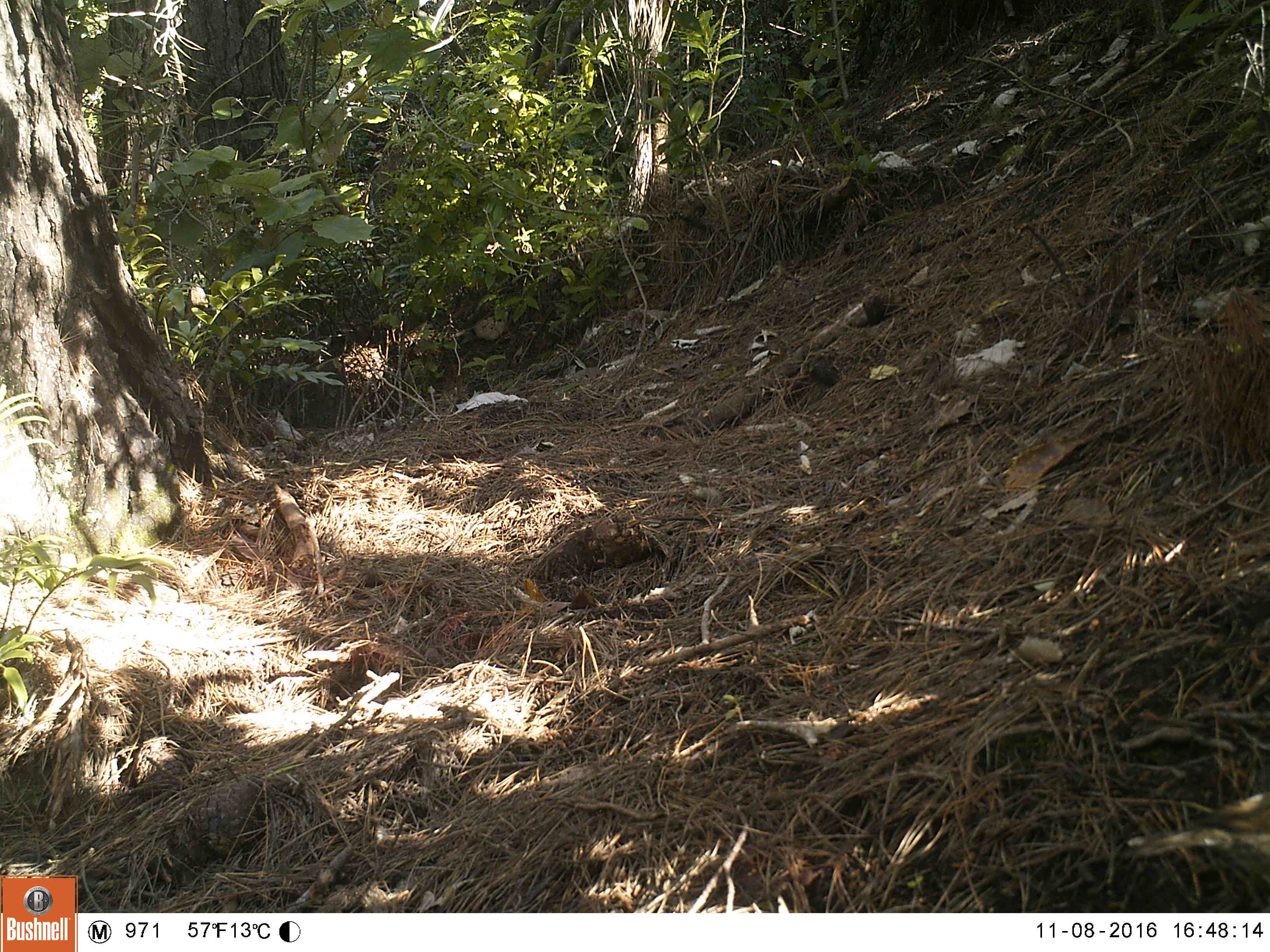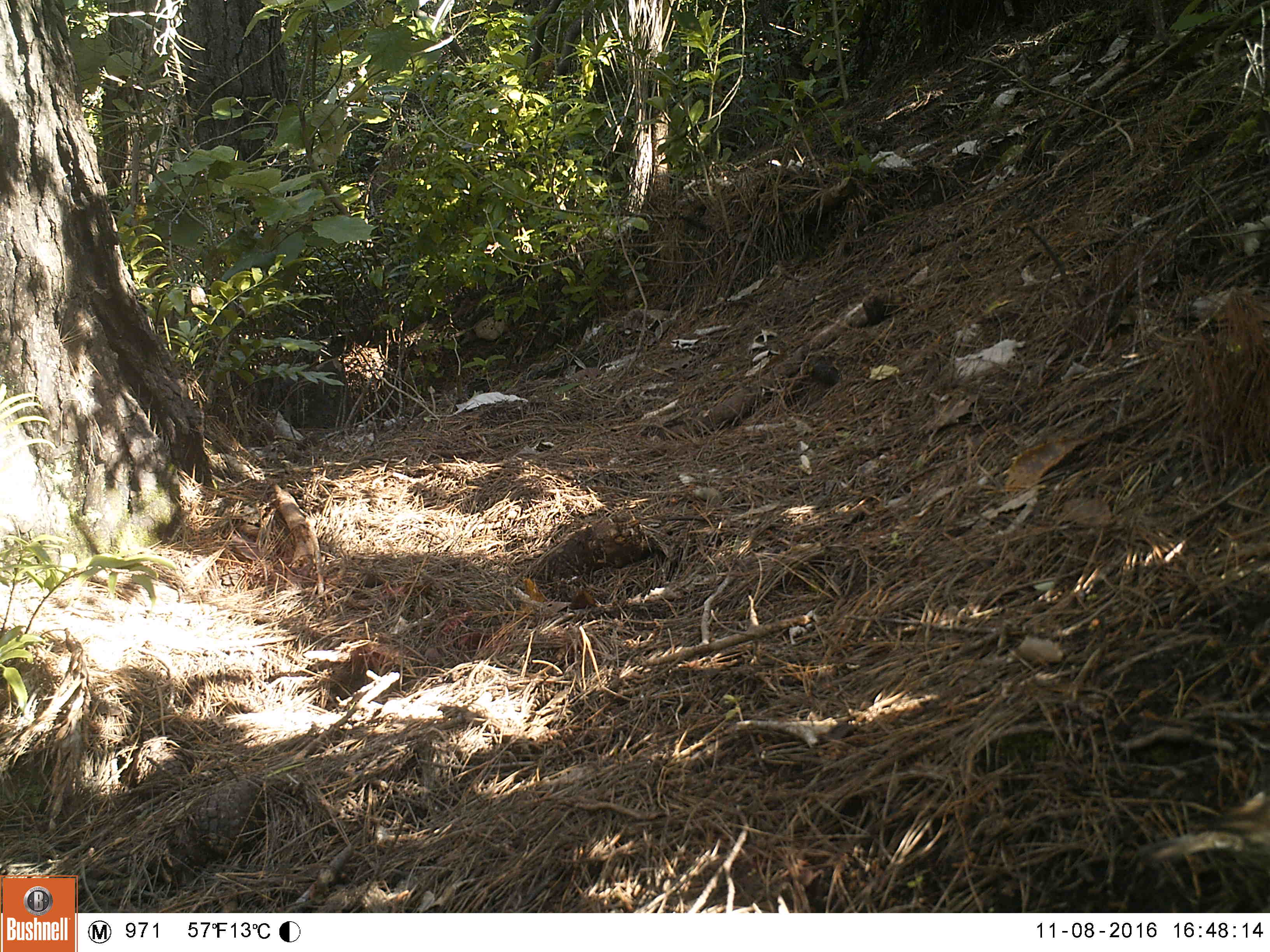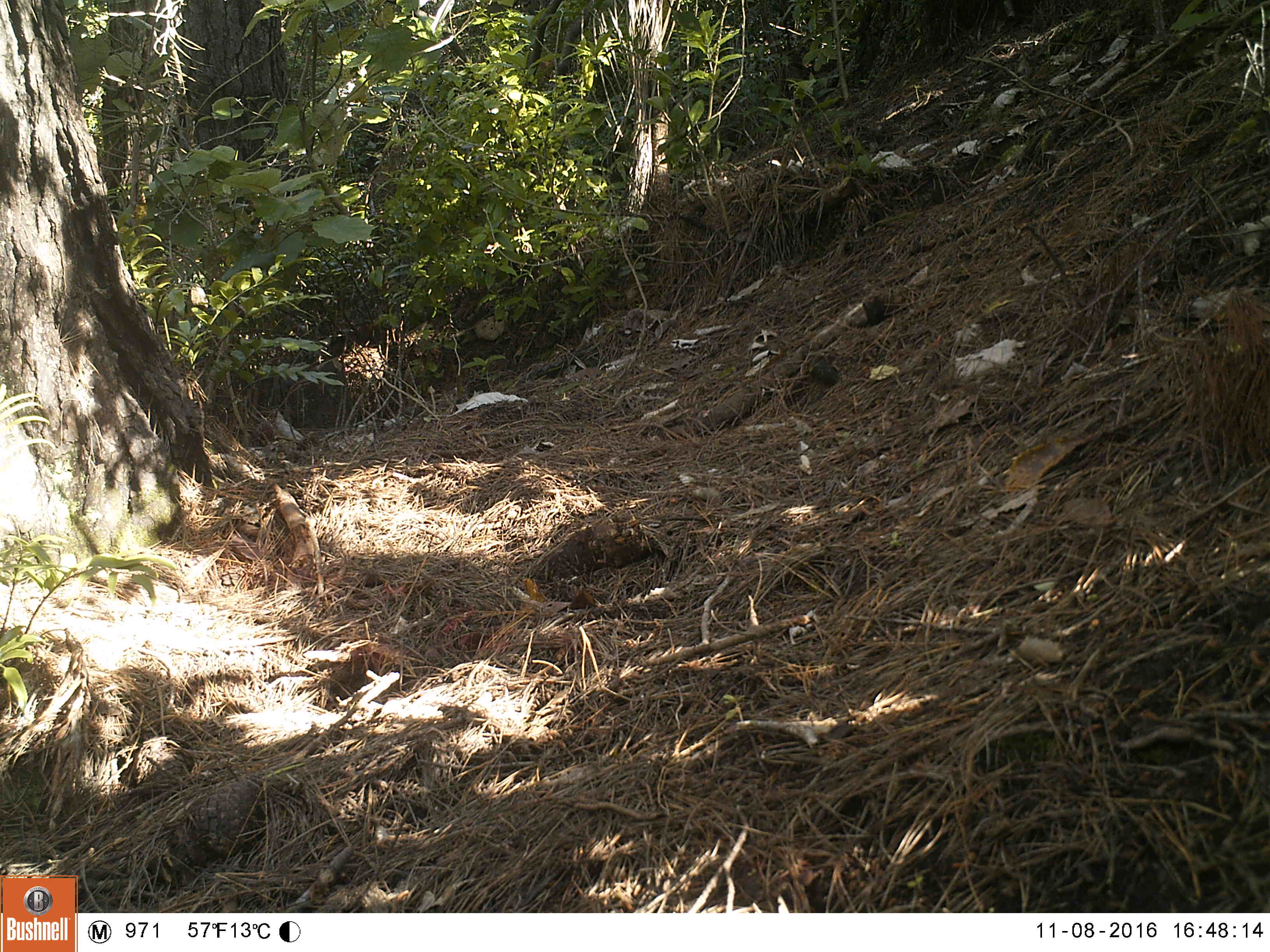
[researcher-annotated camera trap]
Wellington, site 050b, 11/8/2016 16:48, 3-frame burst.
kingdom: Animalia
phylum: Chordata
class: Aves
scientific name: Aves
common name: bird